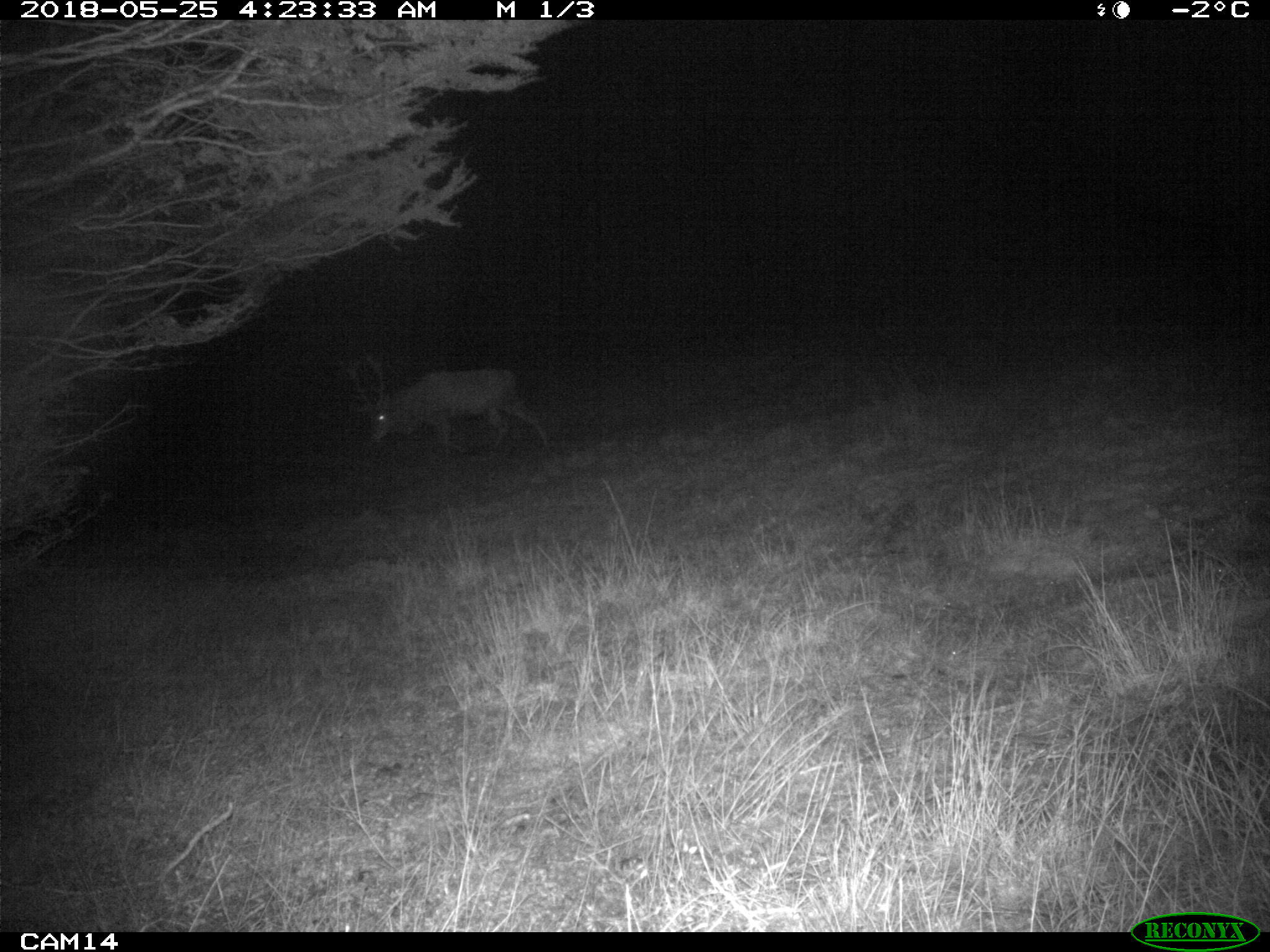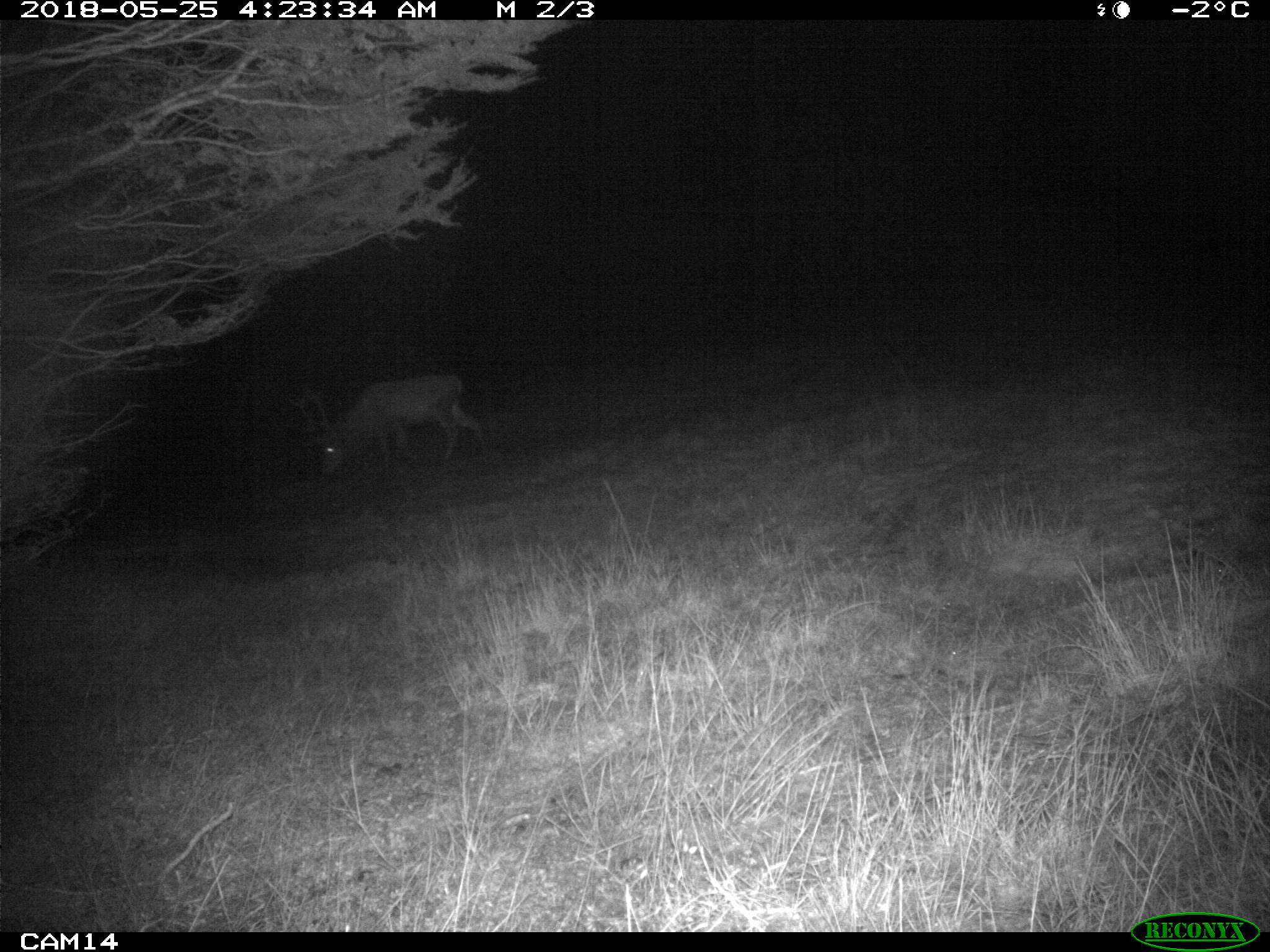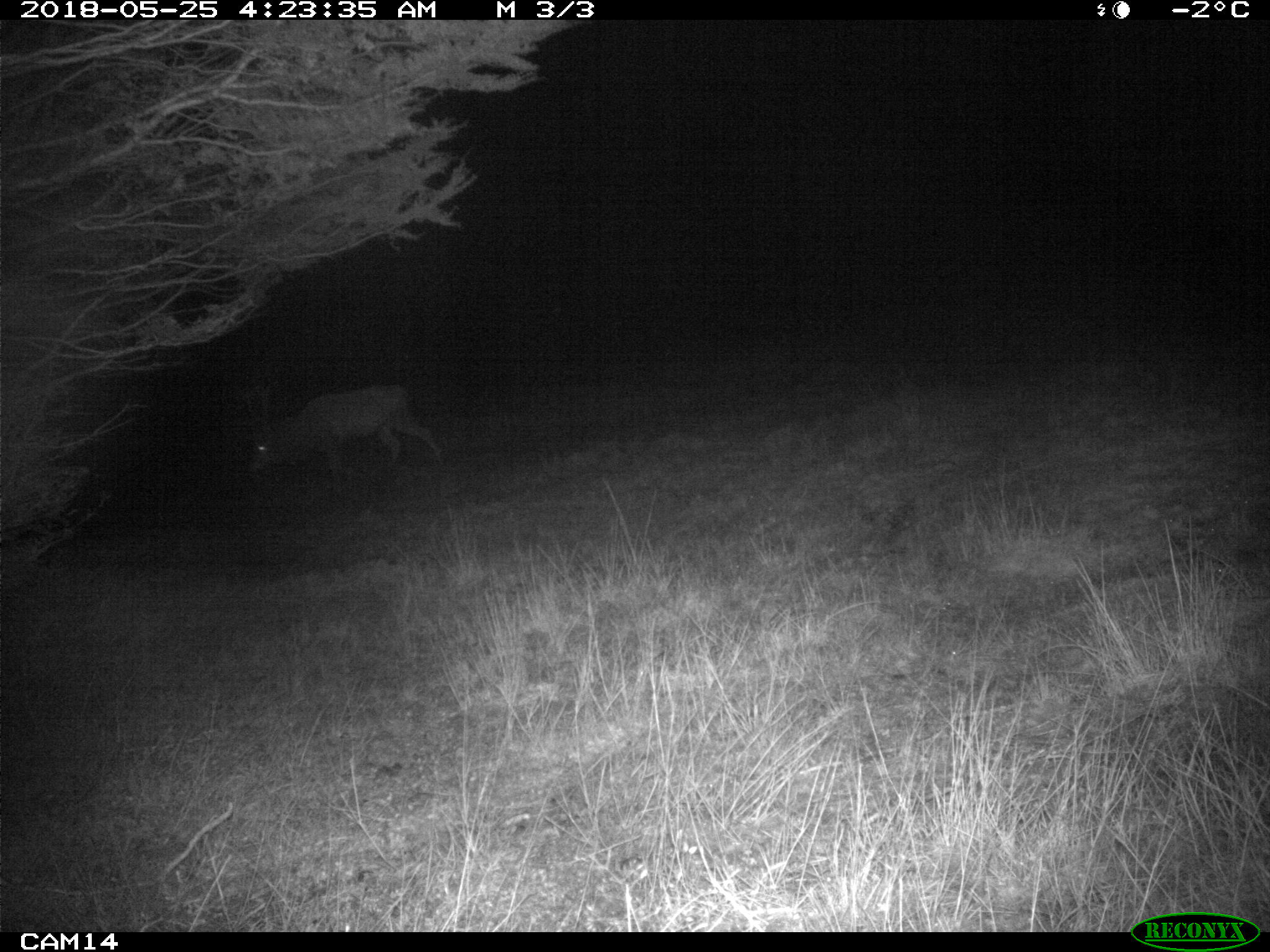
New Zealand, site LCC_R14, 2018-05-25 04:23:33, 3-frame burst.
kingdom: Animalia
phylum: Chordata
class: Mammalia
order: Artiodactyla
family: Cervidae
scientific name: Cervidae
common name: deer